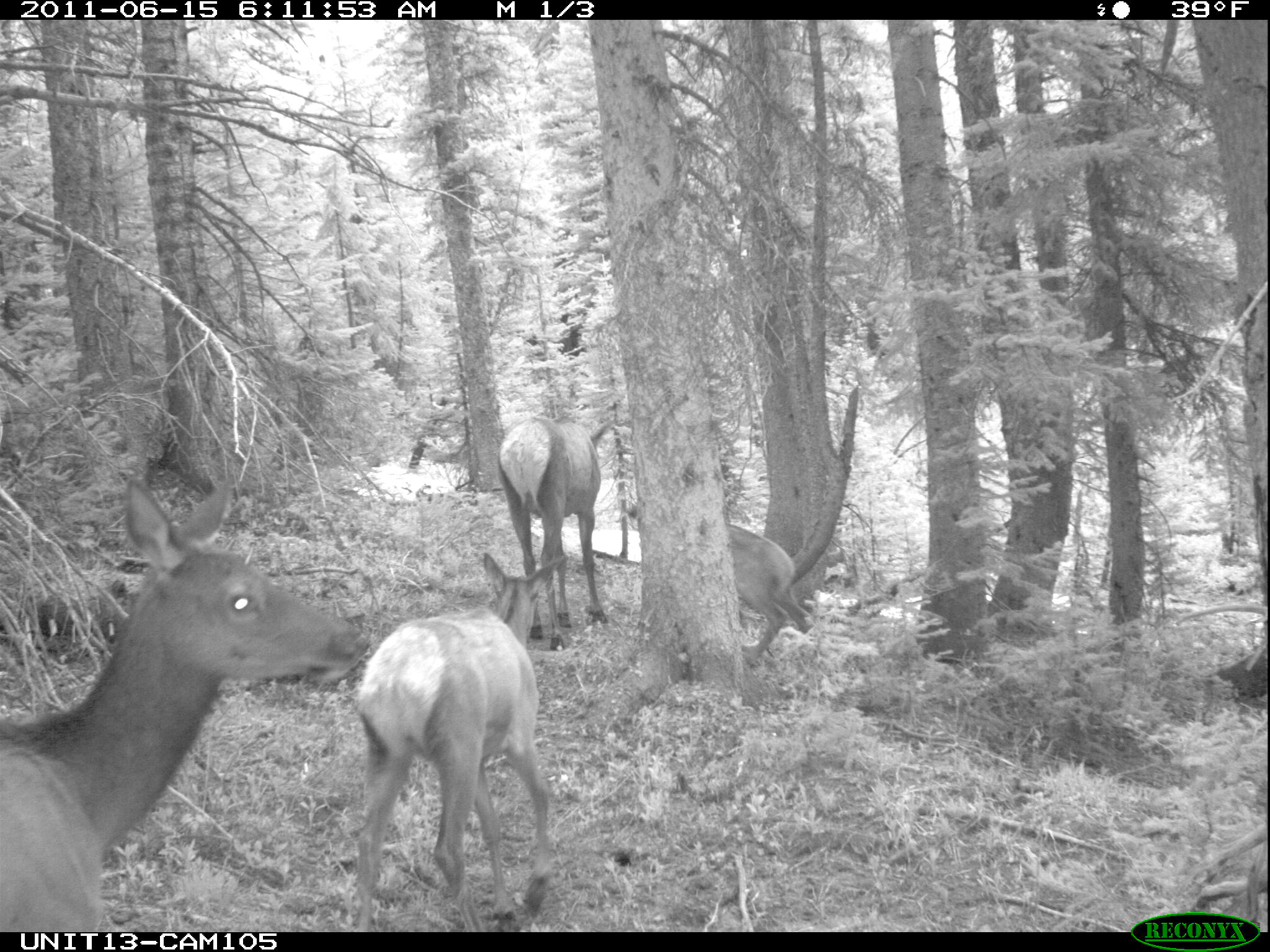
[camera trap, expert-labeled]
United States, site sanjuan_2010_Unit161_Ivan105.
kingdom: Animalia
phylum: Chordata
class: Mammalia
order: Artiodactyla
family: Cervidae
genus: Cervus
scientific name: Cervus elaphus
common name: red deer